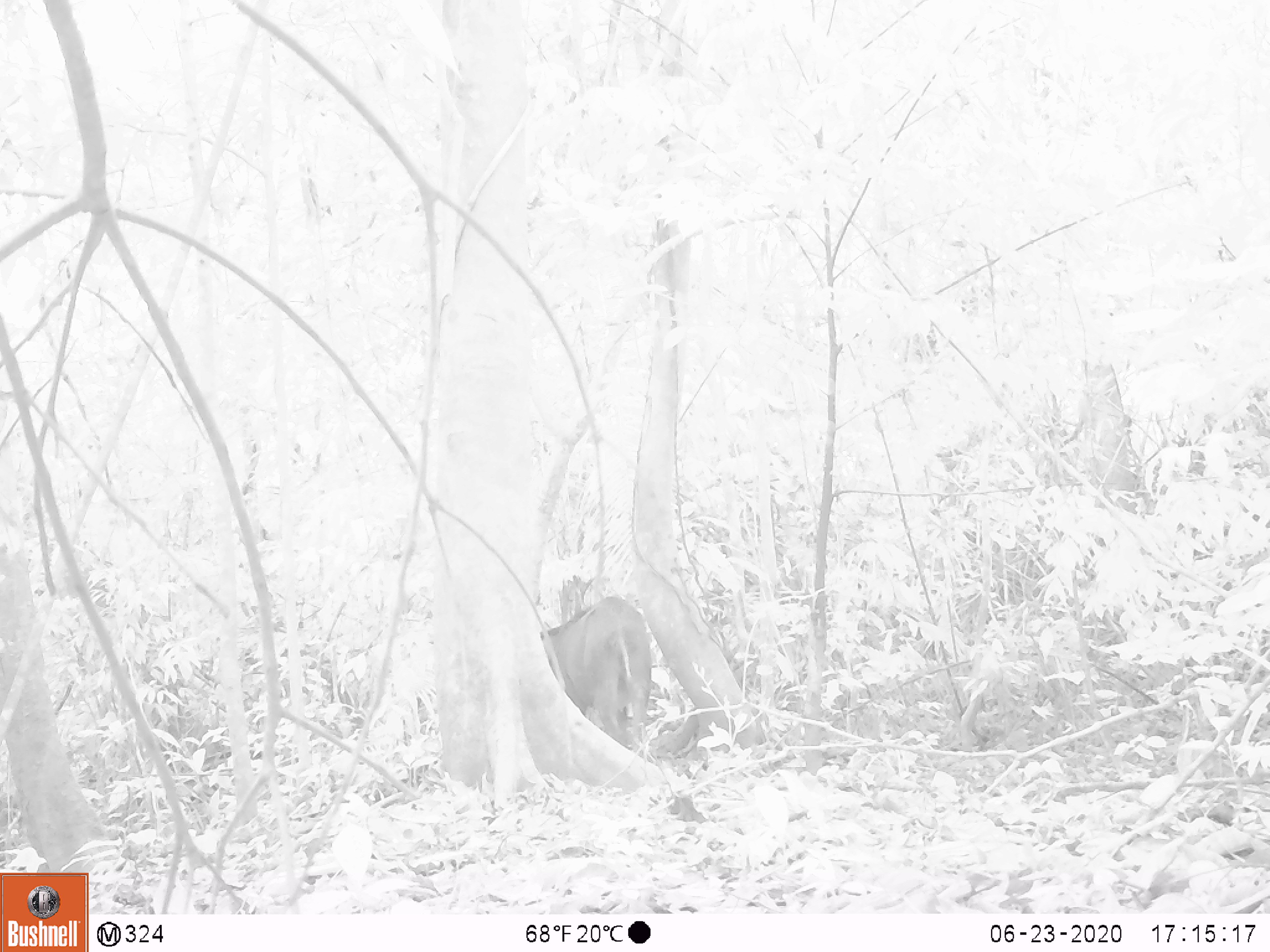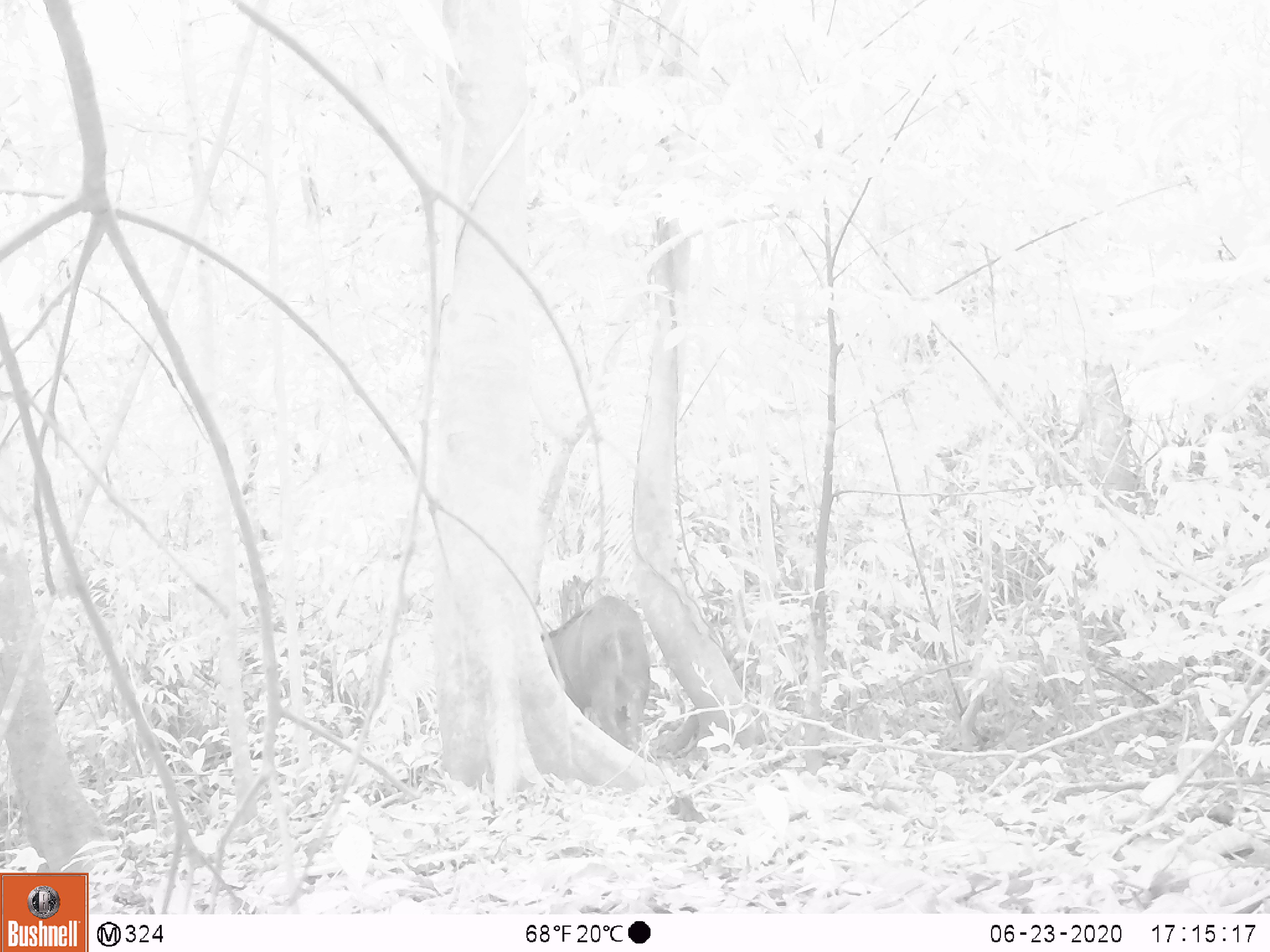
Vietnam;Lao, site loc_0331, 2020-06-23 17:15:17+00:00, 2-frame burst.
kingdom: Animalia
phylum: Chordata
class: Mammalia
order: Artiodactyla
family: Suidae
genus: Sus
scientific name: Sus scrofa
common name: eurasian wild pig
Eurasian wild pig (Sus scrofa). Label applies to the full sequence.